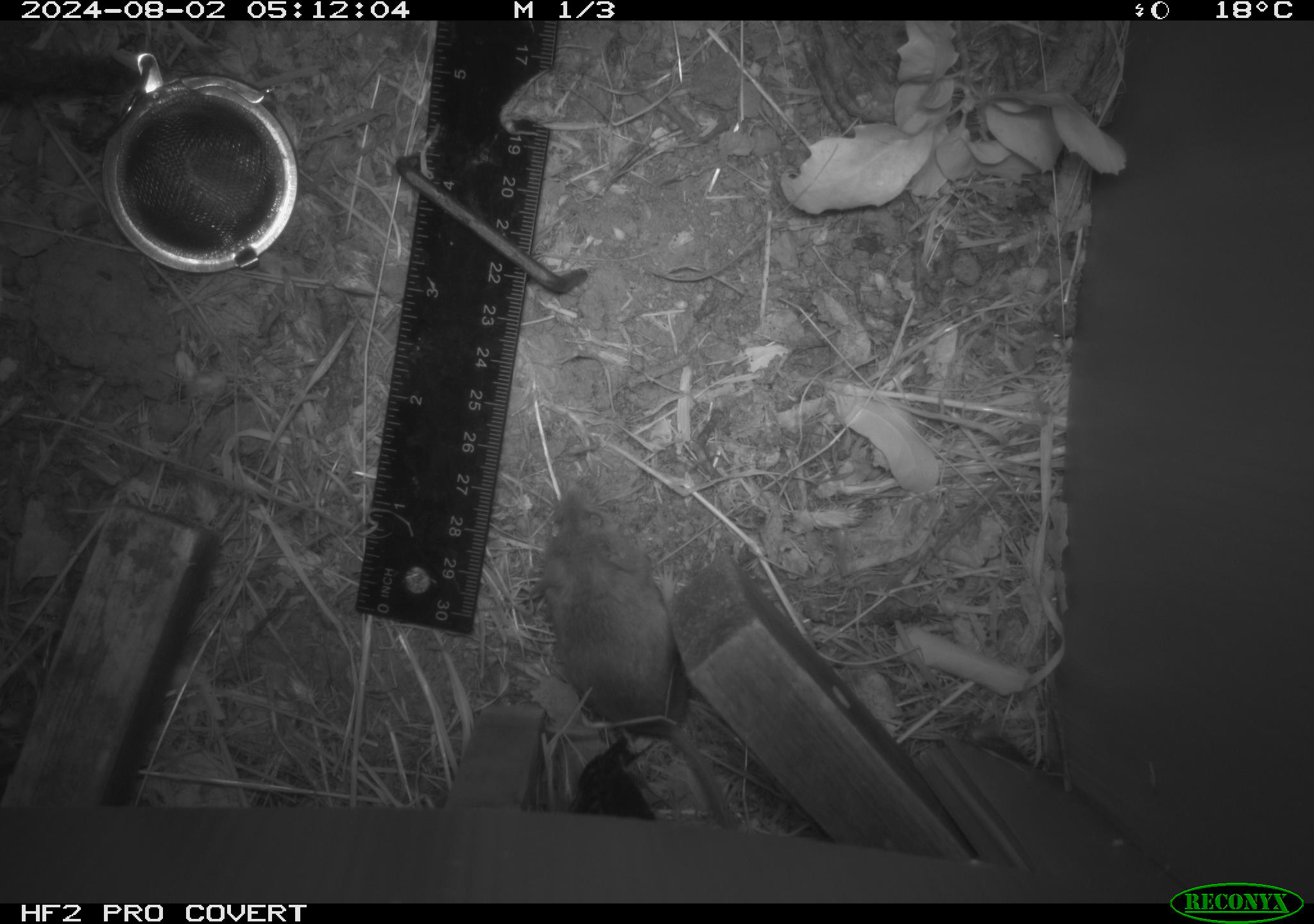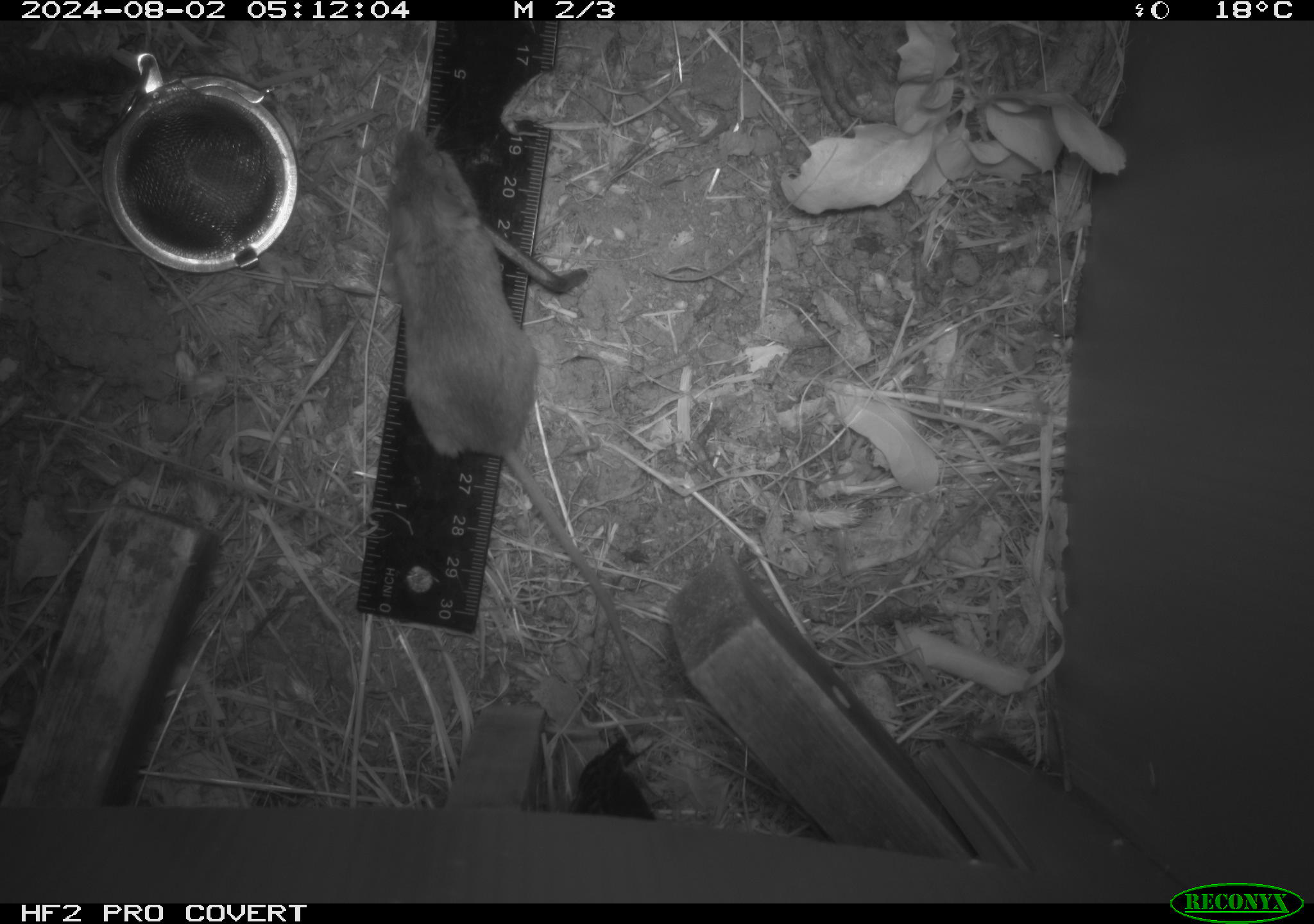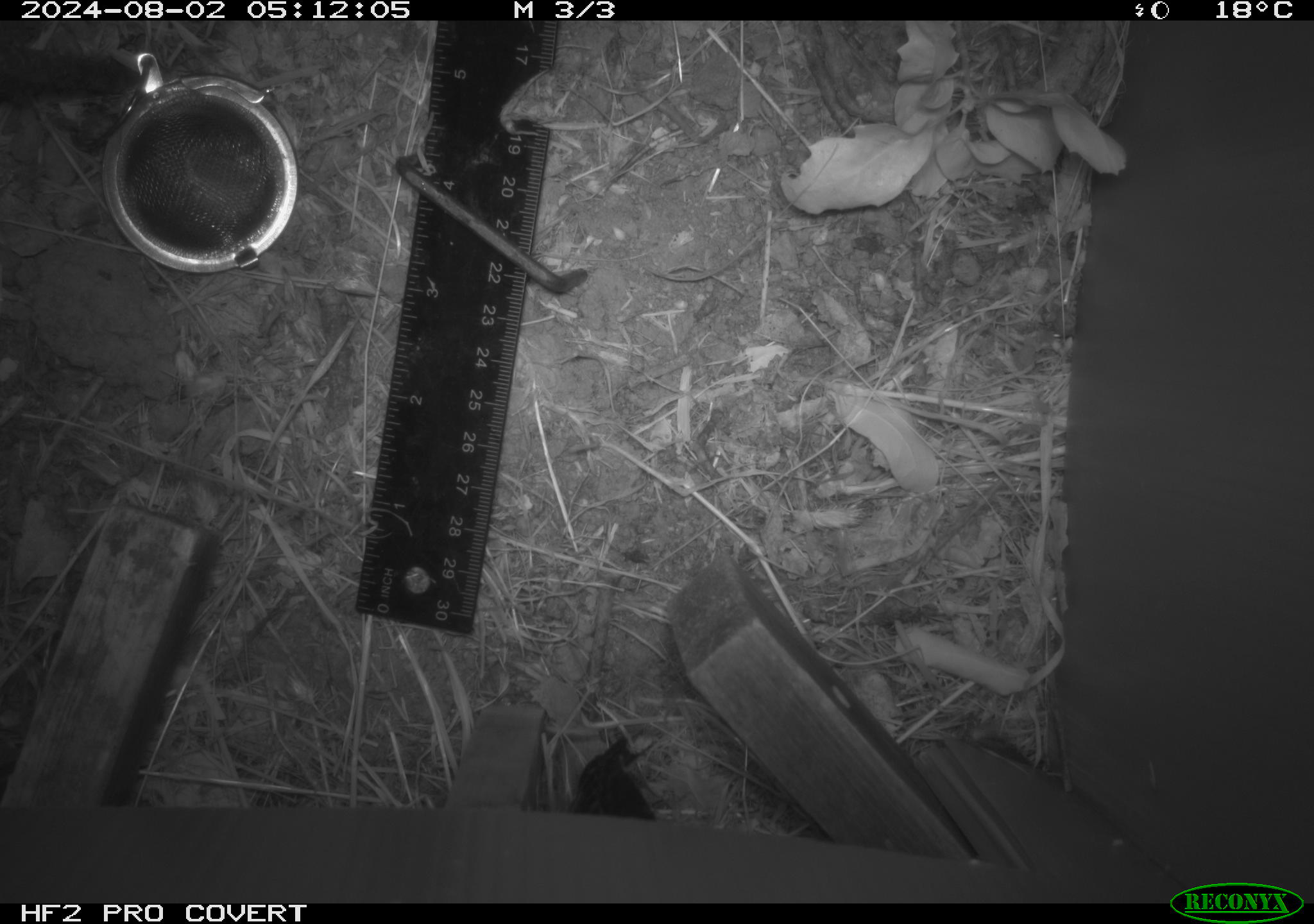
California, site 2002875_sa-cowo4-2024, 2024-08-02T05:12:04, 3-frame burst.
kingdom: Animalia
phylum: Chordata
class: Mammalia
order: Rodentia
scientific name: Rodentia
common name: rodent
Rodent (Rodentia).